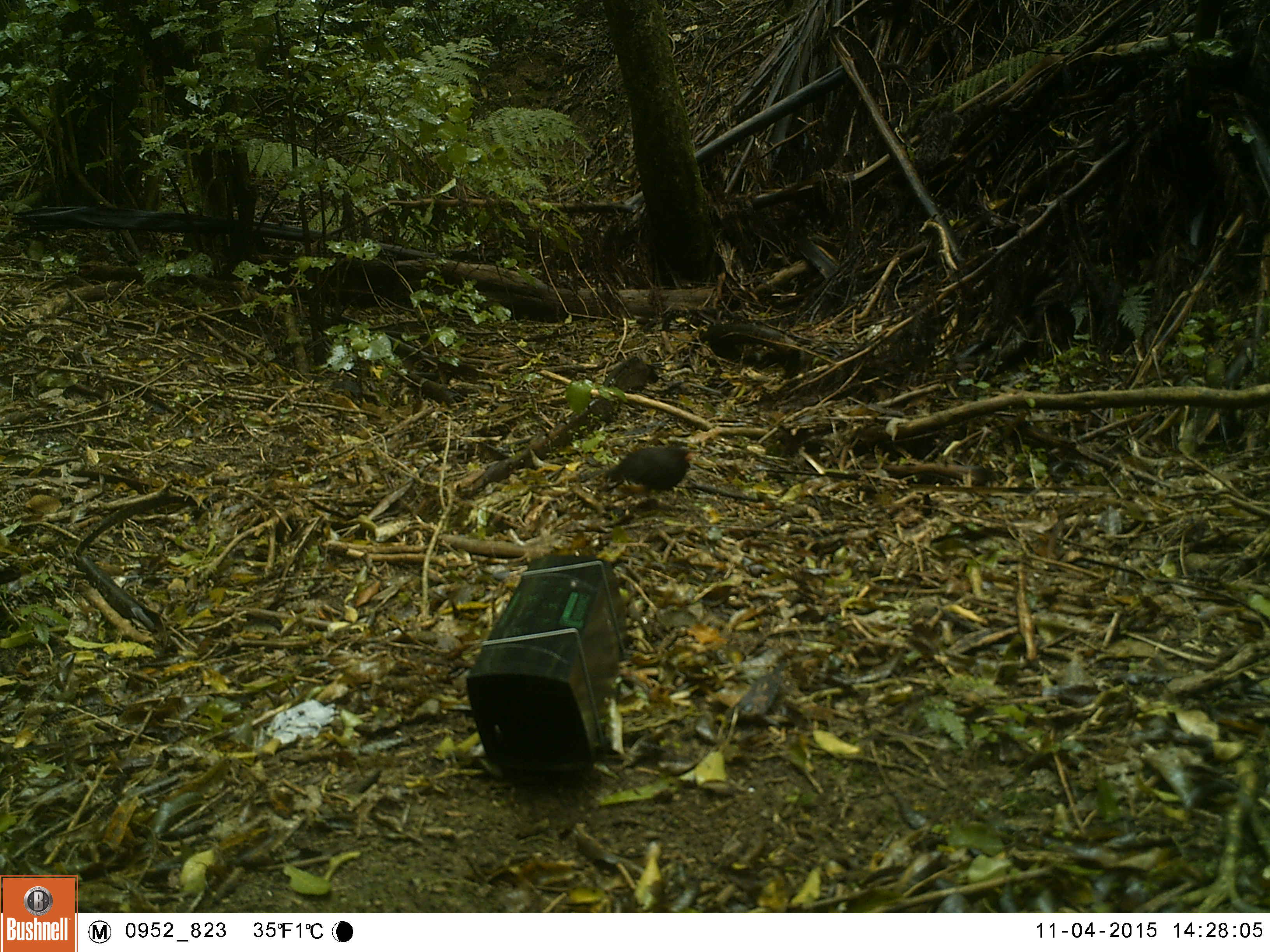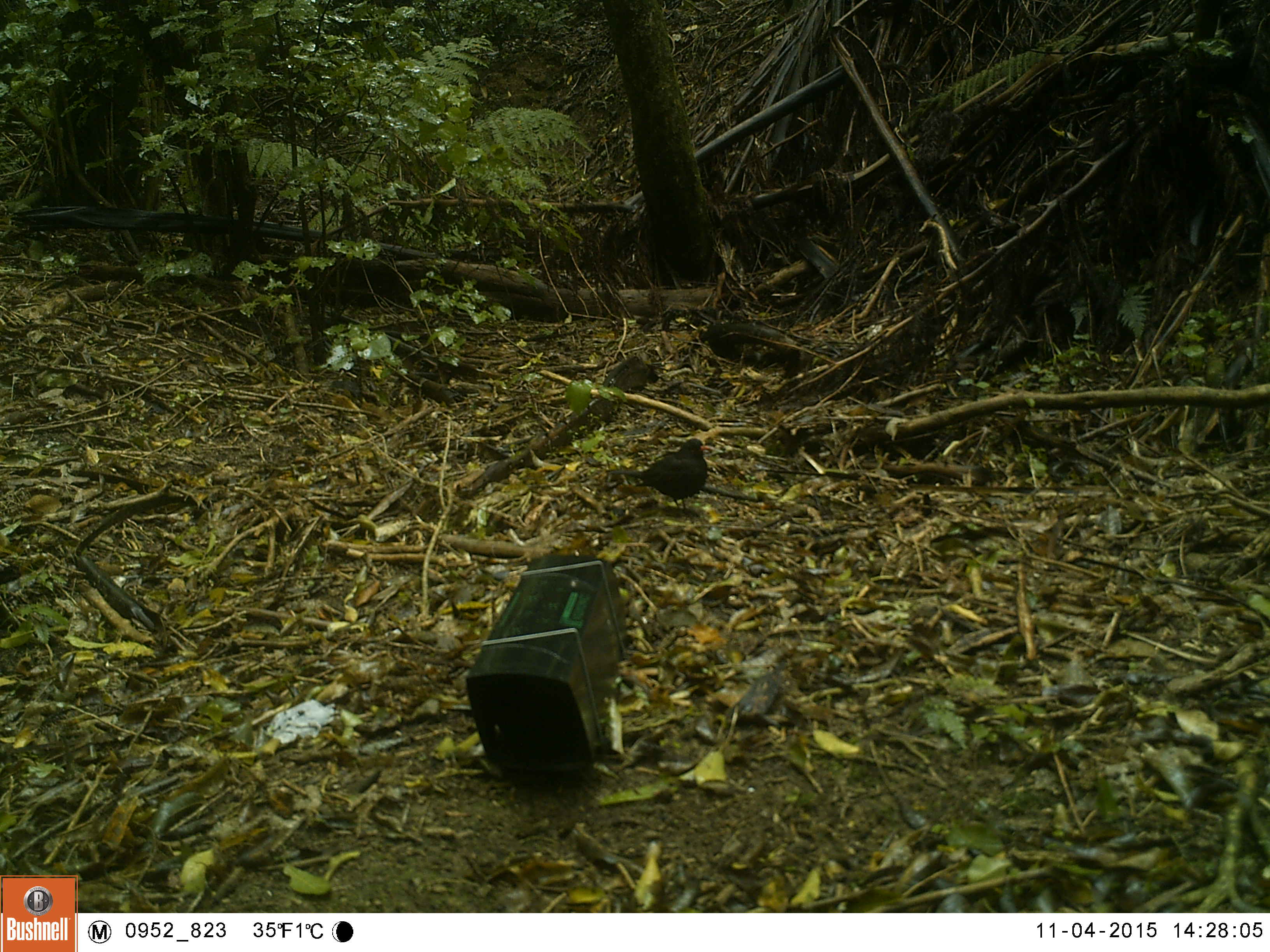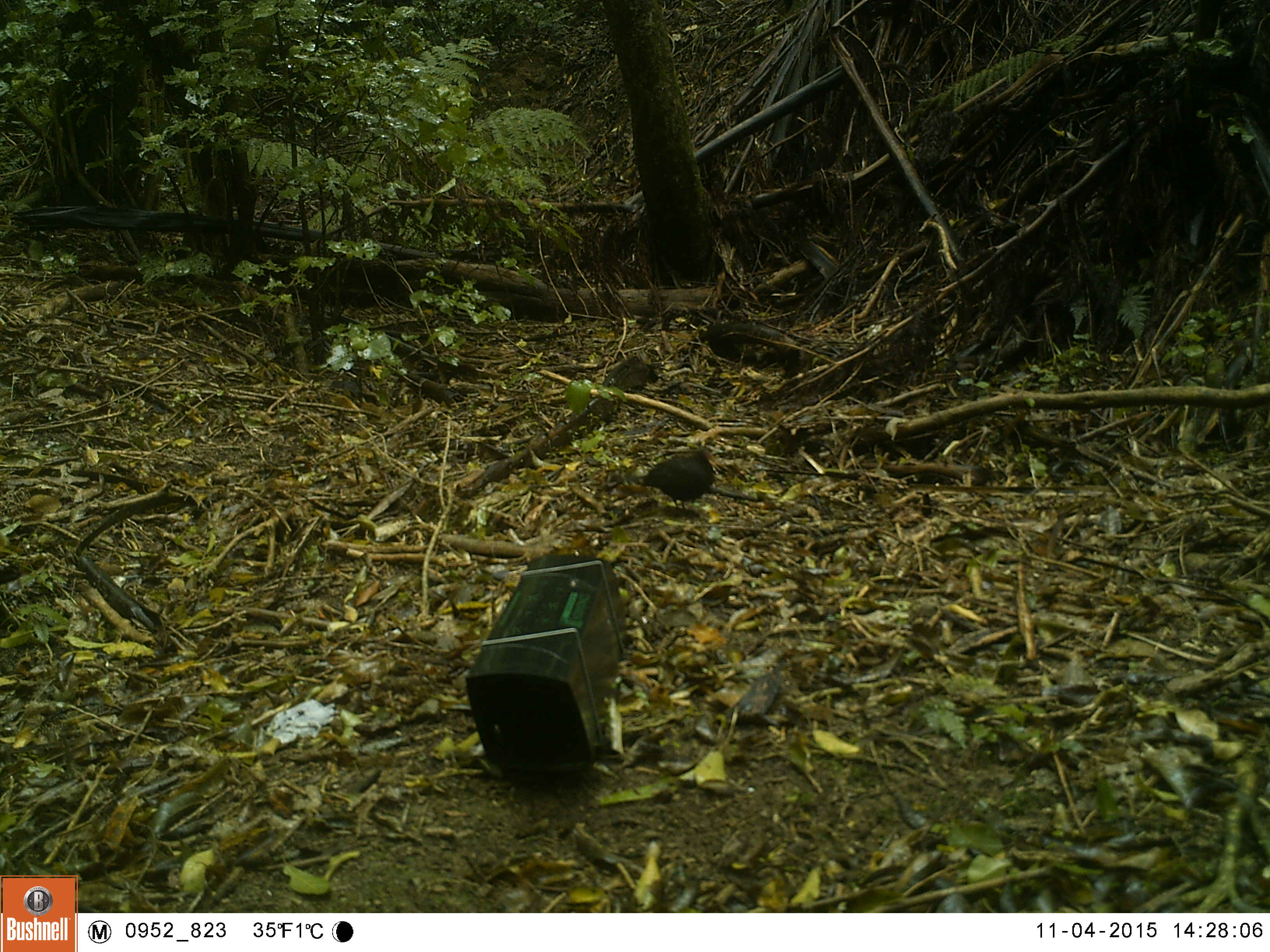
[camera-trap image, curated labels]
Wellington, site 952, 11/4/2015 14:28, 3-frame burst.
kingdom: Animalia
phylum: Chordata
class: Aves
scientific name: Aves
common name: bird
Bird (Aves).